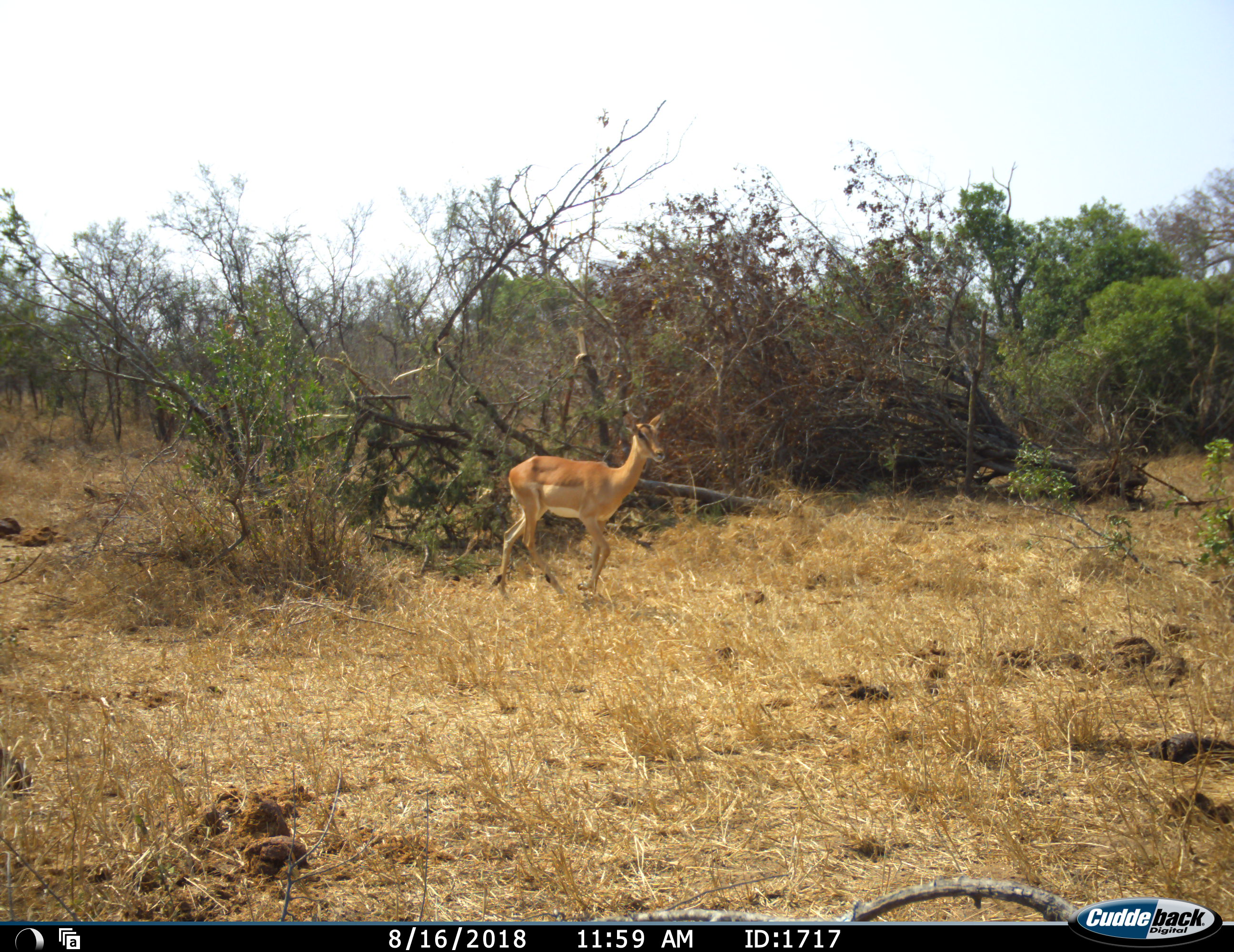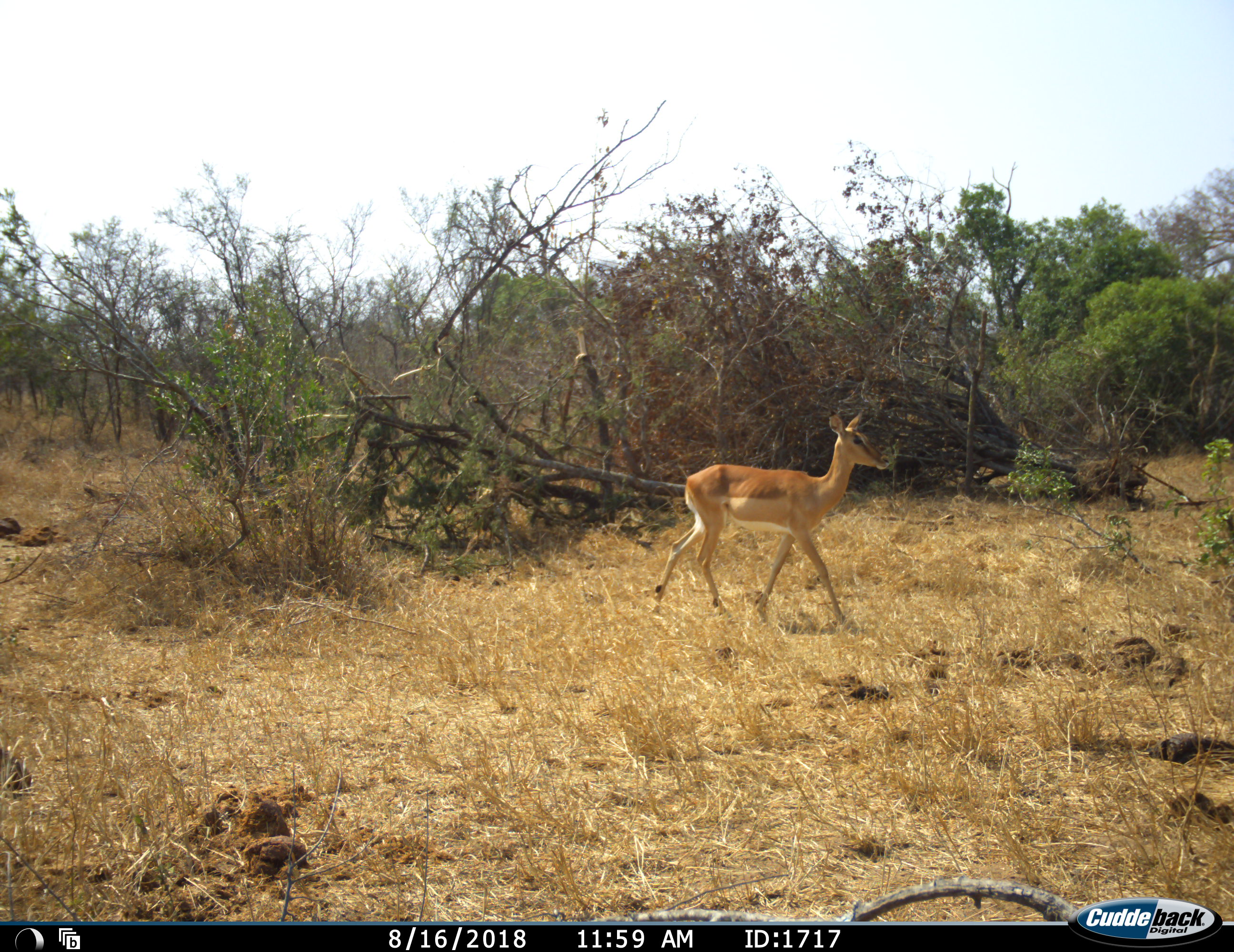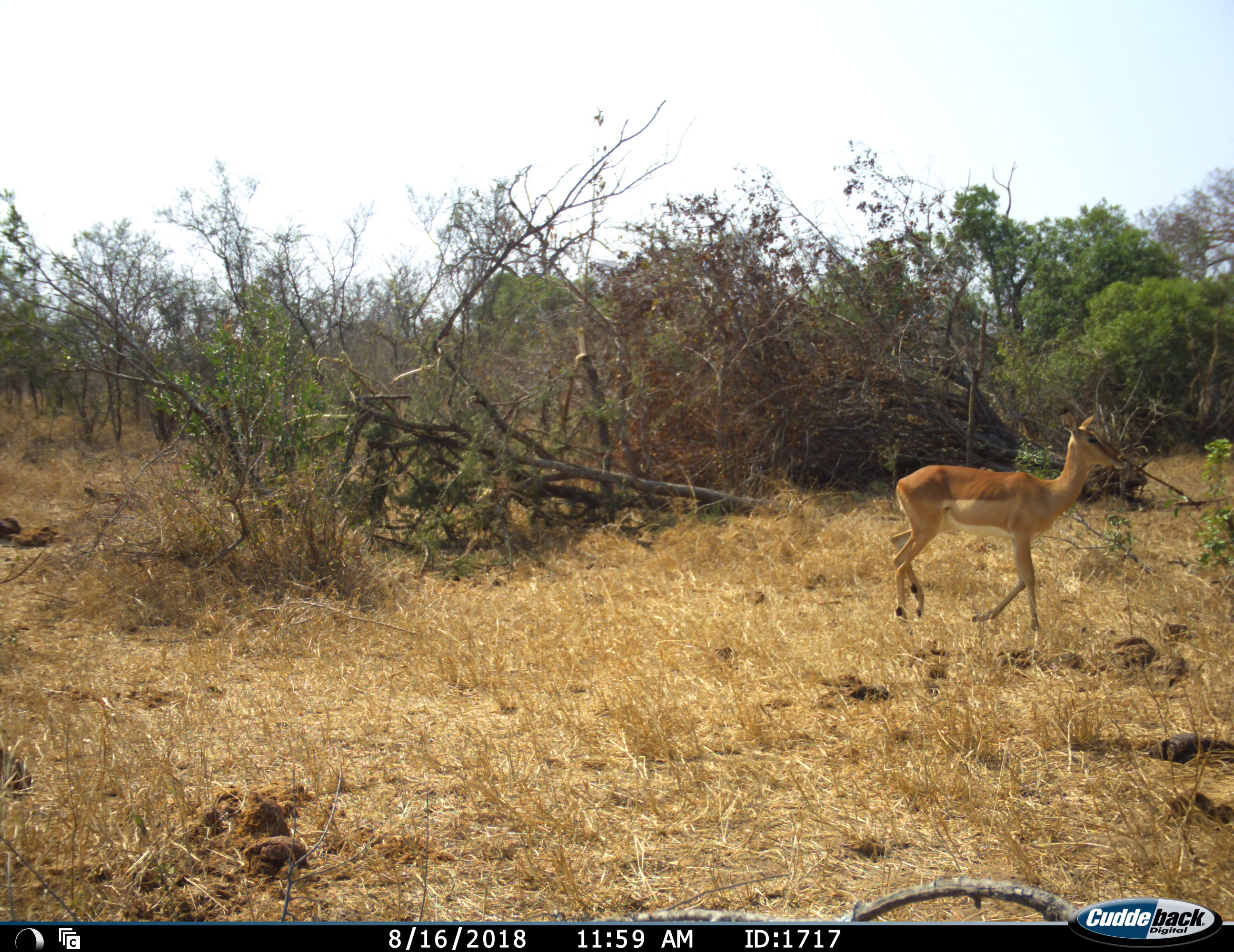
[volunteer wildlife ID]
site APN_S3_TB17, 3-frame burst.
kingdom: Animalia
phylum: Chordata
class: Mammalia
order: Artiodactyla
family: Bovidae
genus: Aepyceros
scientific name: Aepyceros melampus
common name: impala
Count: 1.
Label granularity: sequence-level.